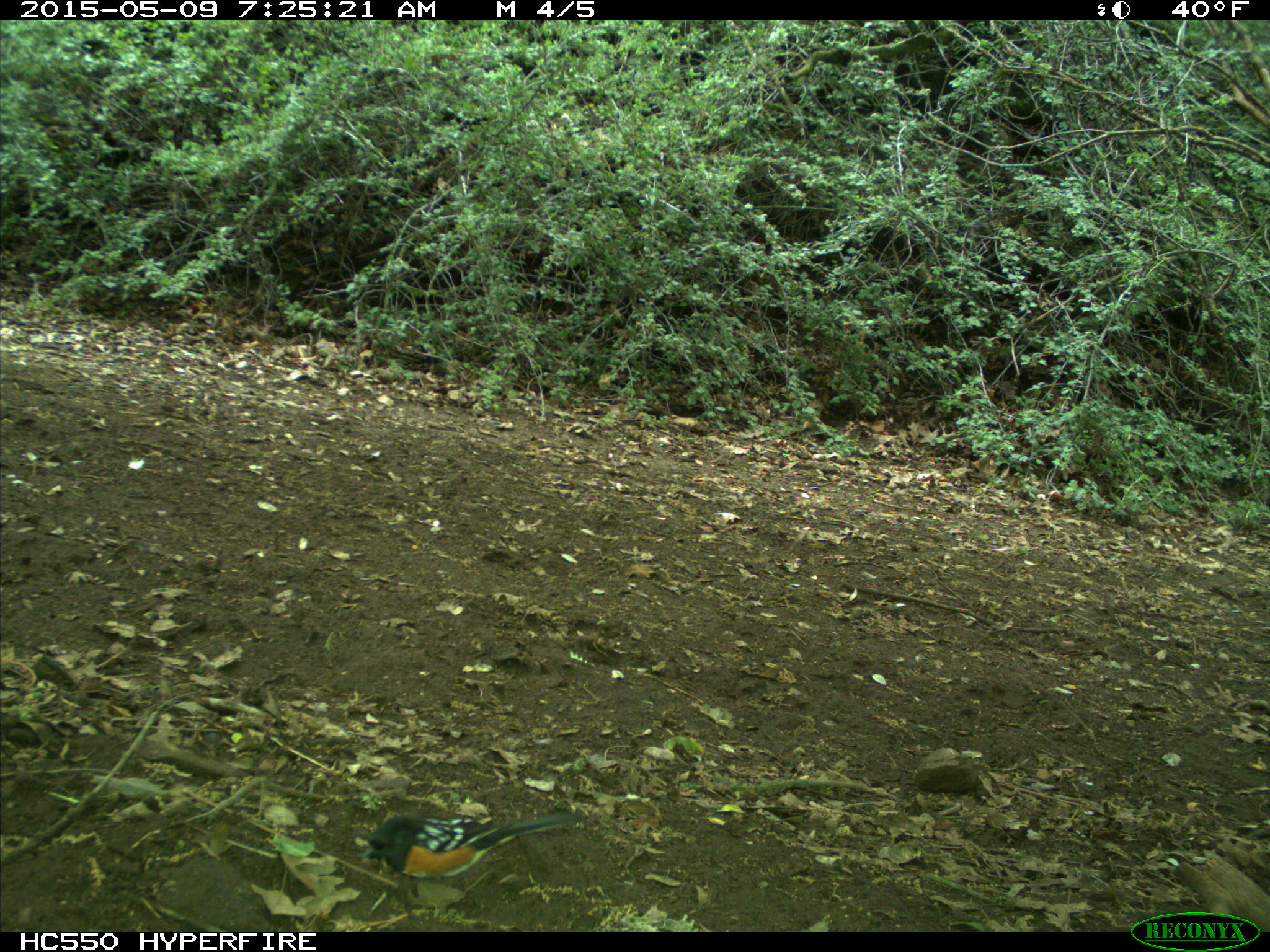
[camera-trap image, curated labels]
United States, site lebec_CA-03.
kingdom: Animalia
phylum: Chordata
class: Aves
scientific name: Aves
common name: birds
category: unidentified bird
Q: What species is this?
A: Unidentified bird (birds) (Aves).